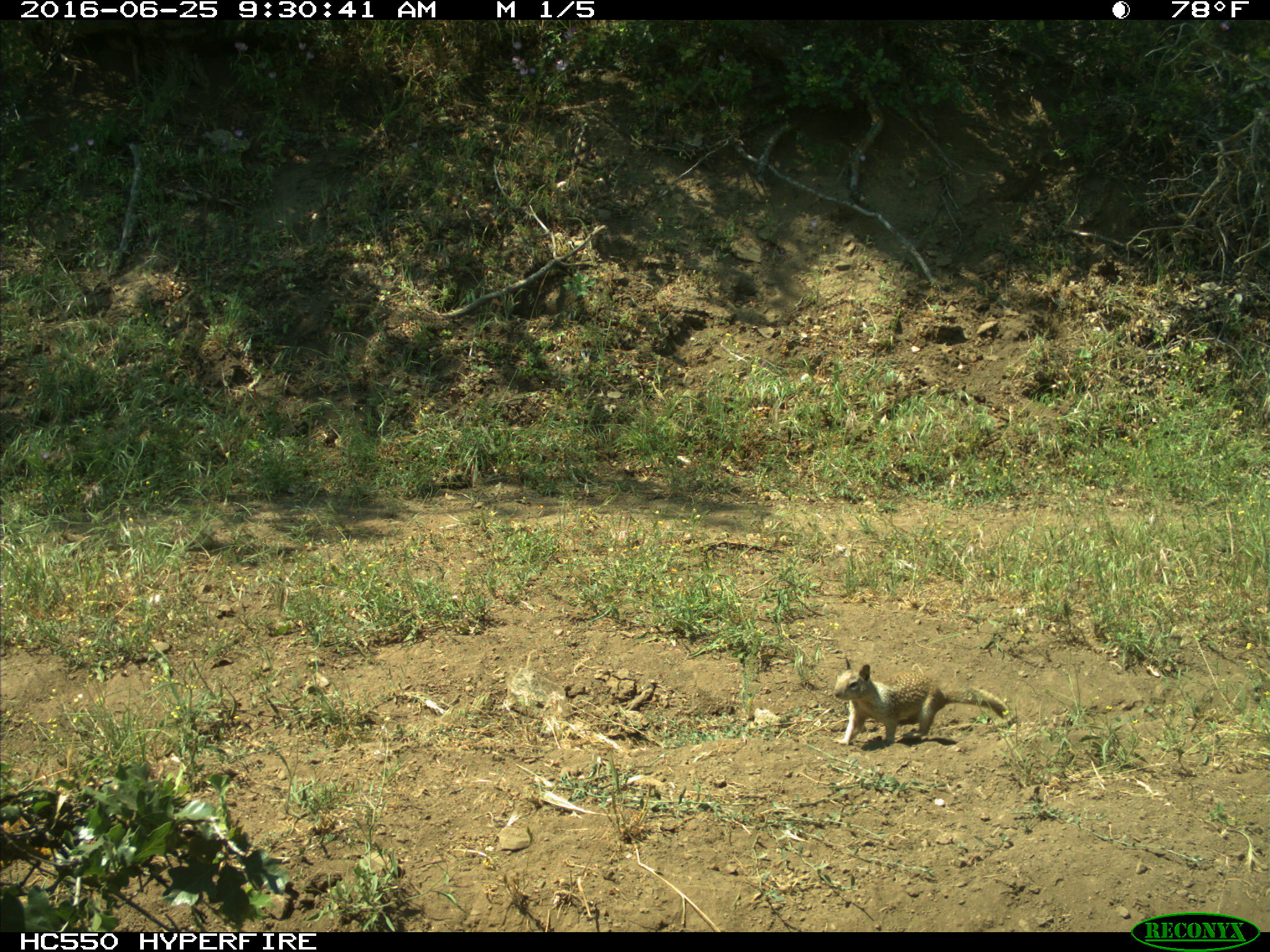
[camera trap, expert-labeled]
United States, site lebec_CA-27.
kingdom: Animalia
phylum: Chordata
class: Mammalia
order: Rodentia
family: Sciuridae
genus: Otospermophilus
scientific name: Otospermophilus beecheyi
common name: california ground squirrel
Otospermophilus beecheyi (california ground squirrel).